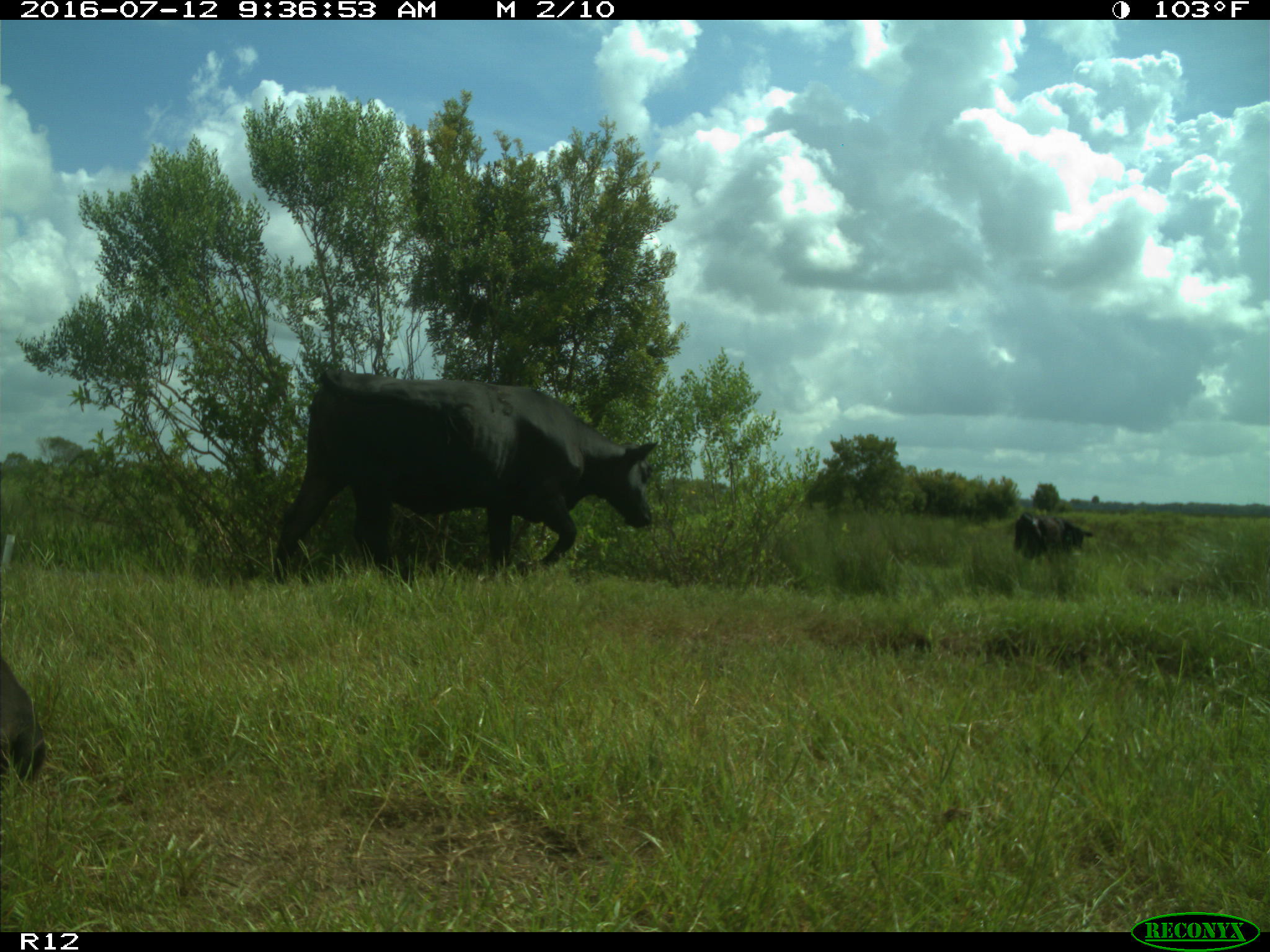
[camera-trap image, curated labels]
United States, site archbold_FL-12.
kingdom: Animalia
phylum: Chordata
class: Mammalia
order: Artiodactyla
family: Bovidae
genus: Bos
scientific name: Bos taurus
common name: domestic cow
Bos taurus (domestic cow).